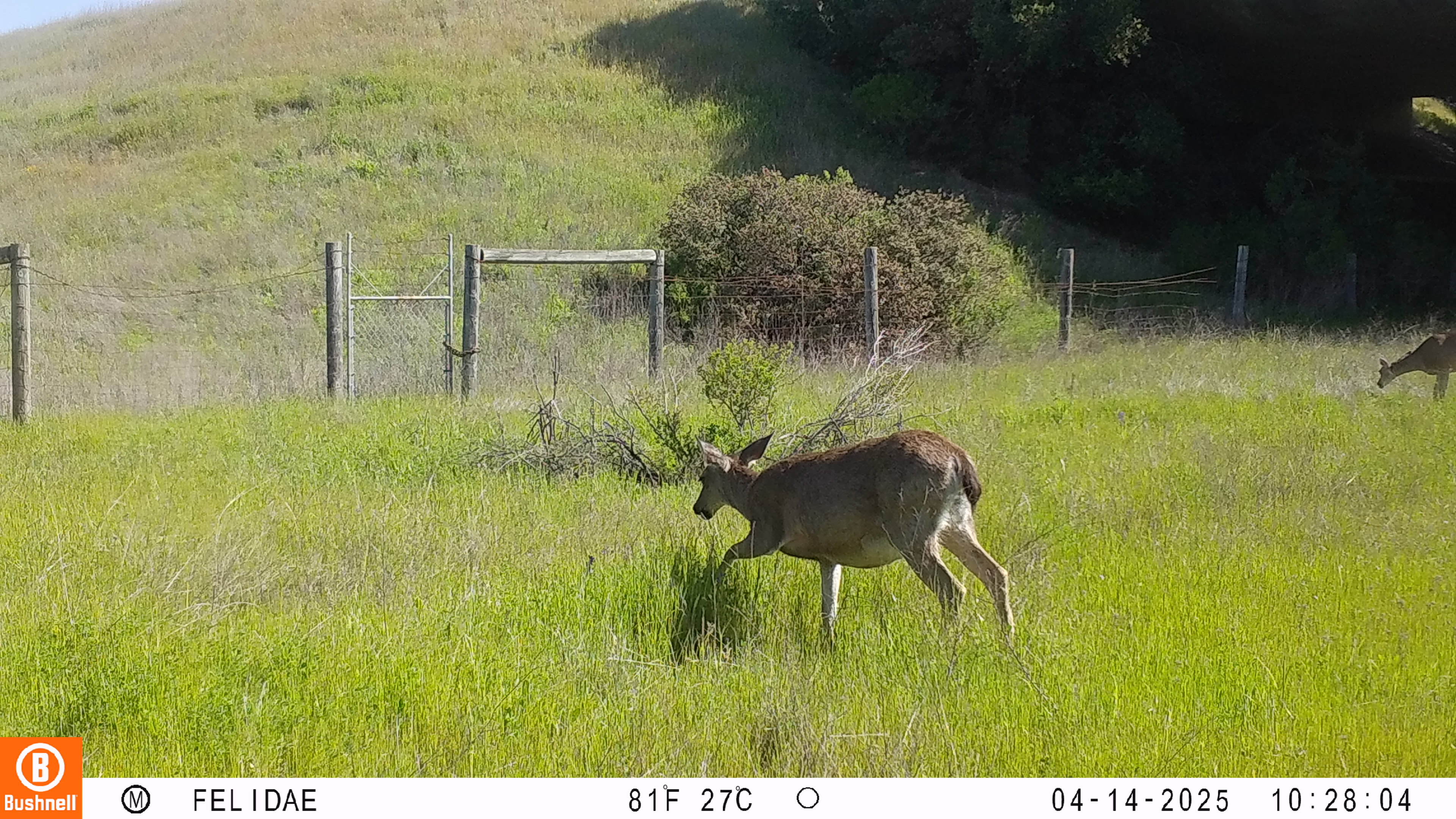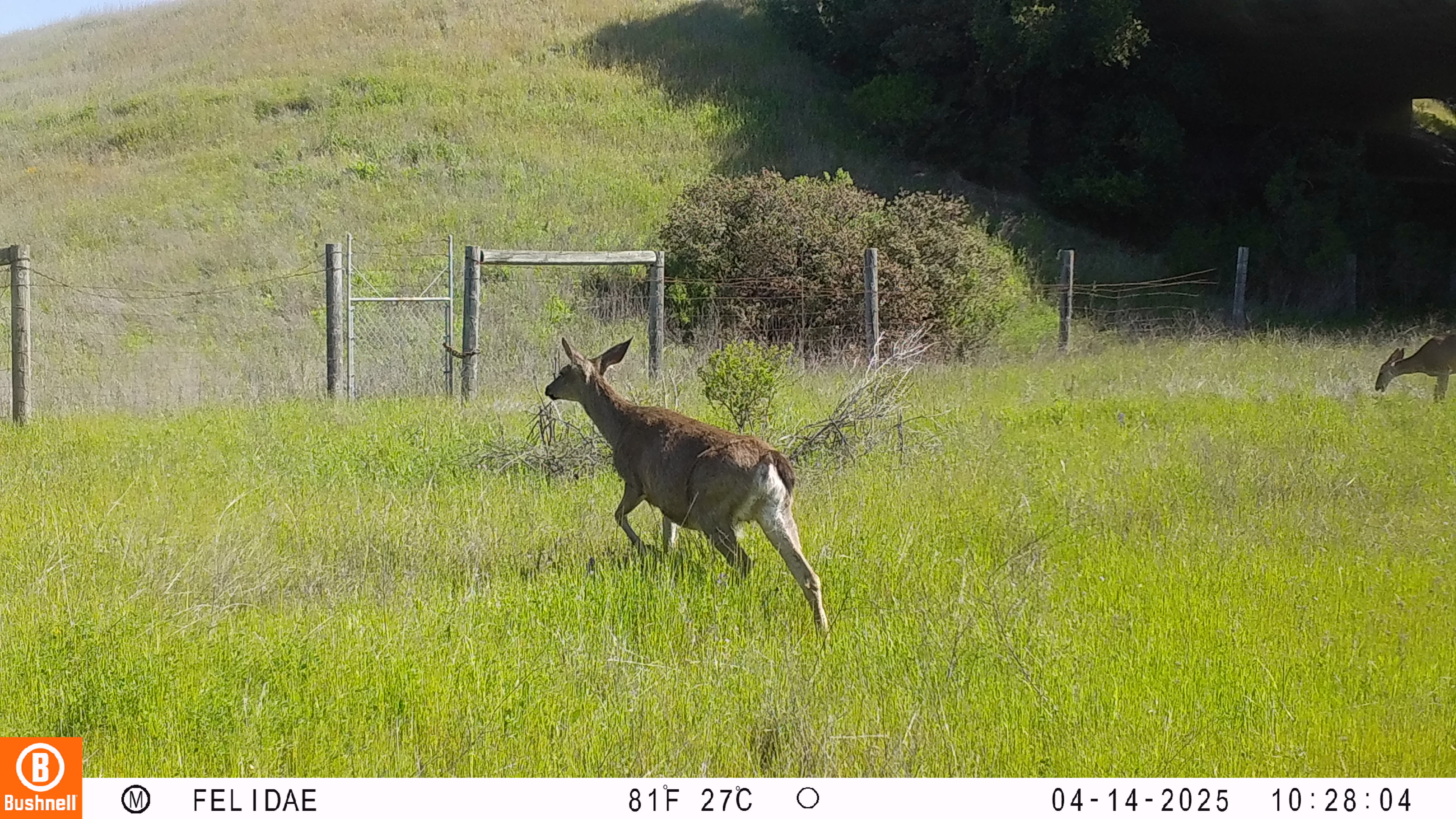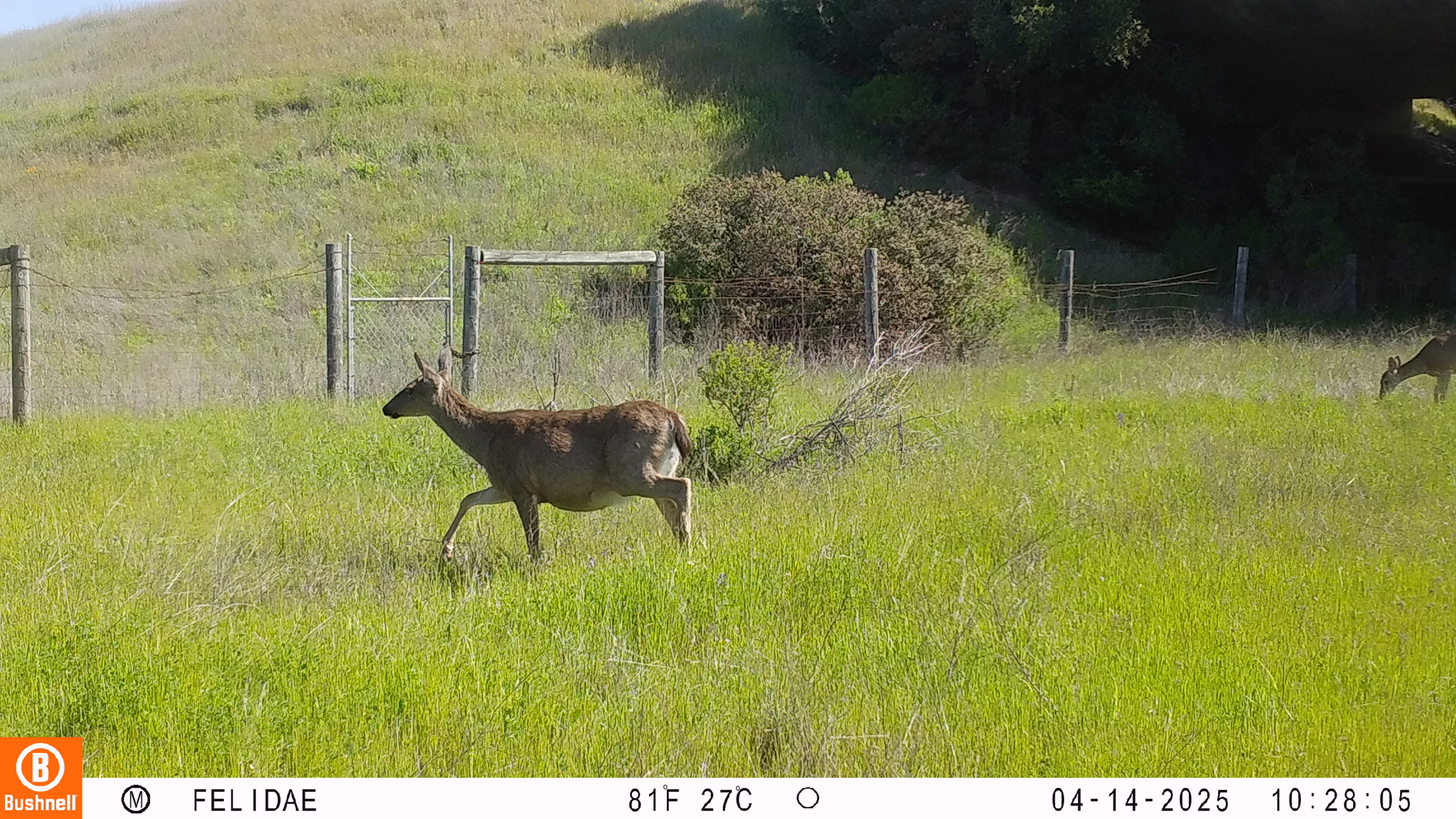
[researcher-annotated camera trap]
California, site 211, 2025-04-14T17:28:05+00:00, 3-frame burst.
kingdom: Animalia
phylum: Chordata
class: Mammalia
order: Artiodactyla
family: Cervidae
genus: Odocoileus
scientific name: Odocoileus hemionus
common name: mule deer